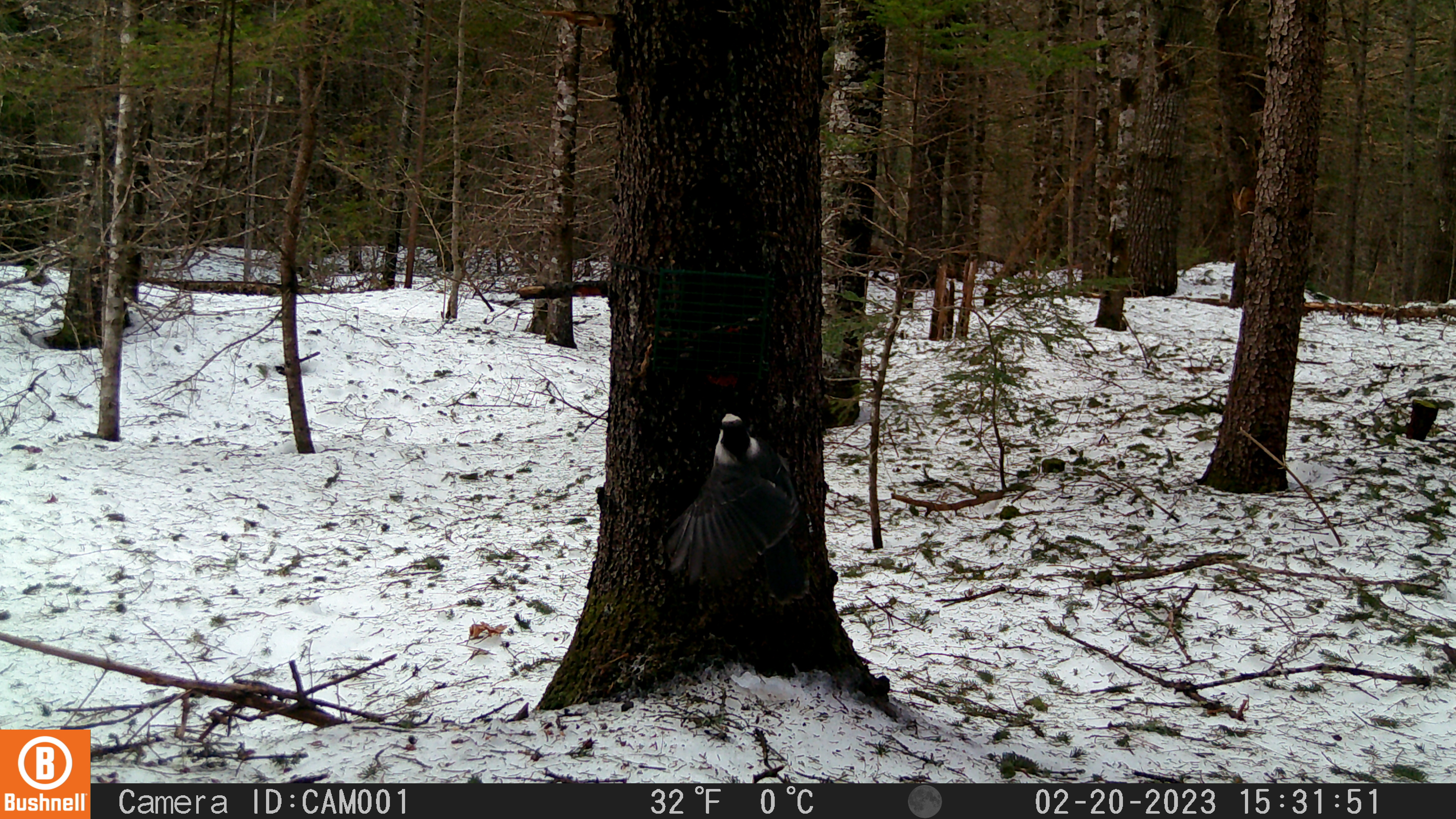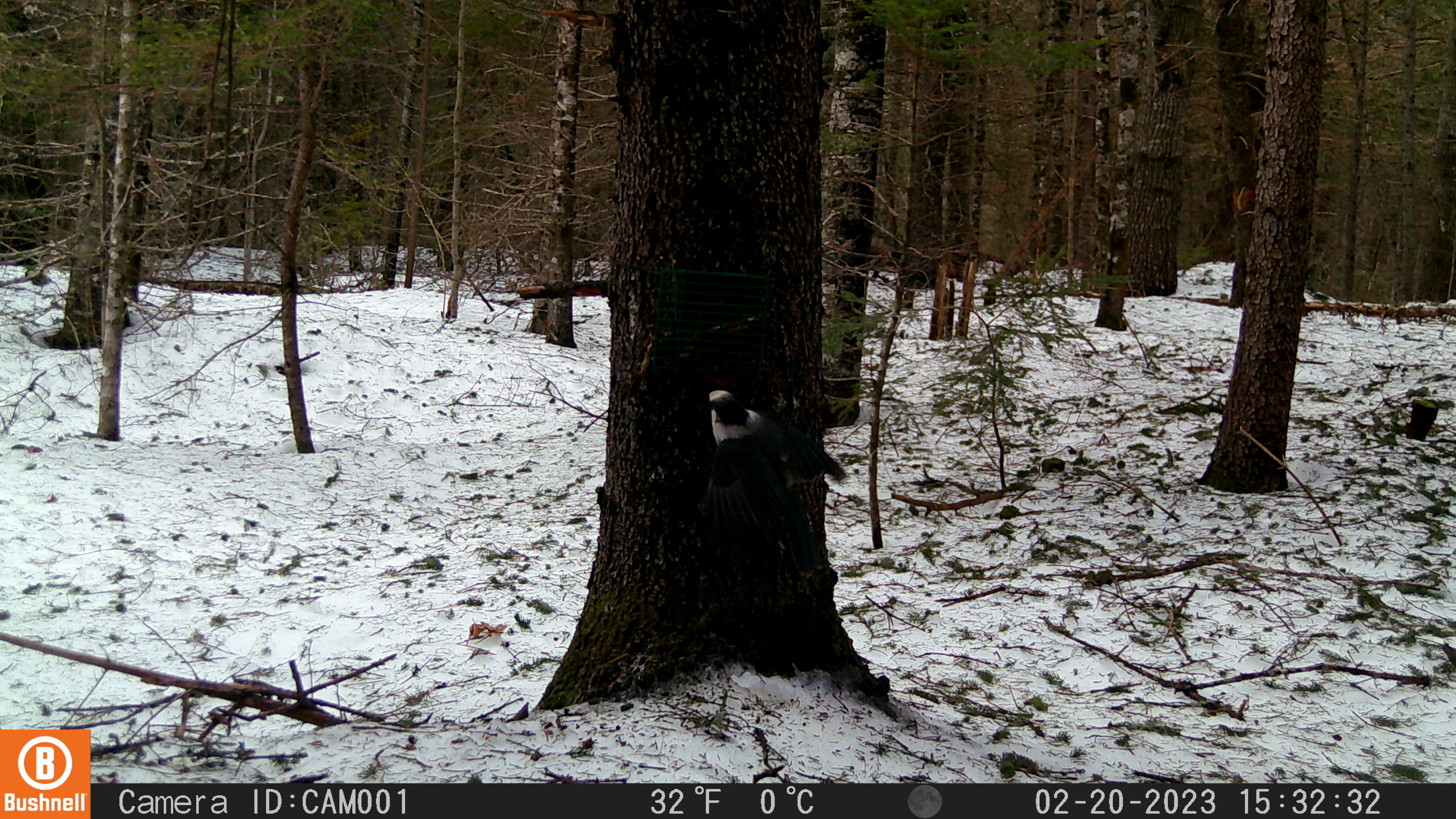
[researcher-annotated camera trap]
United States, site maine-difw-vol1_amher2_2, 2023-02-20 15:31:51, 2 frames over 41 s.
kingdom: Animalia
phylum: Chordata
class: Aves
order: Passeriformes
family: Corvidae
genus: Perisoreus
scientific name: Perisoreus canadensis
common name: canada jay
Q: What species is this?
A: Canada jay (Perisoreus canadensis).